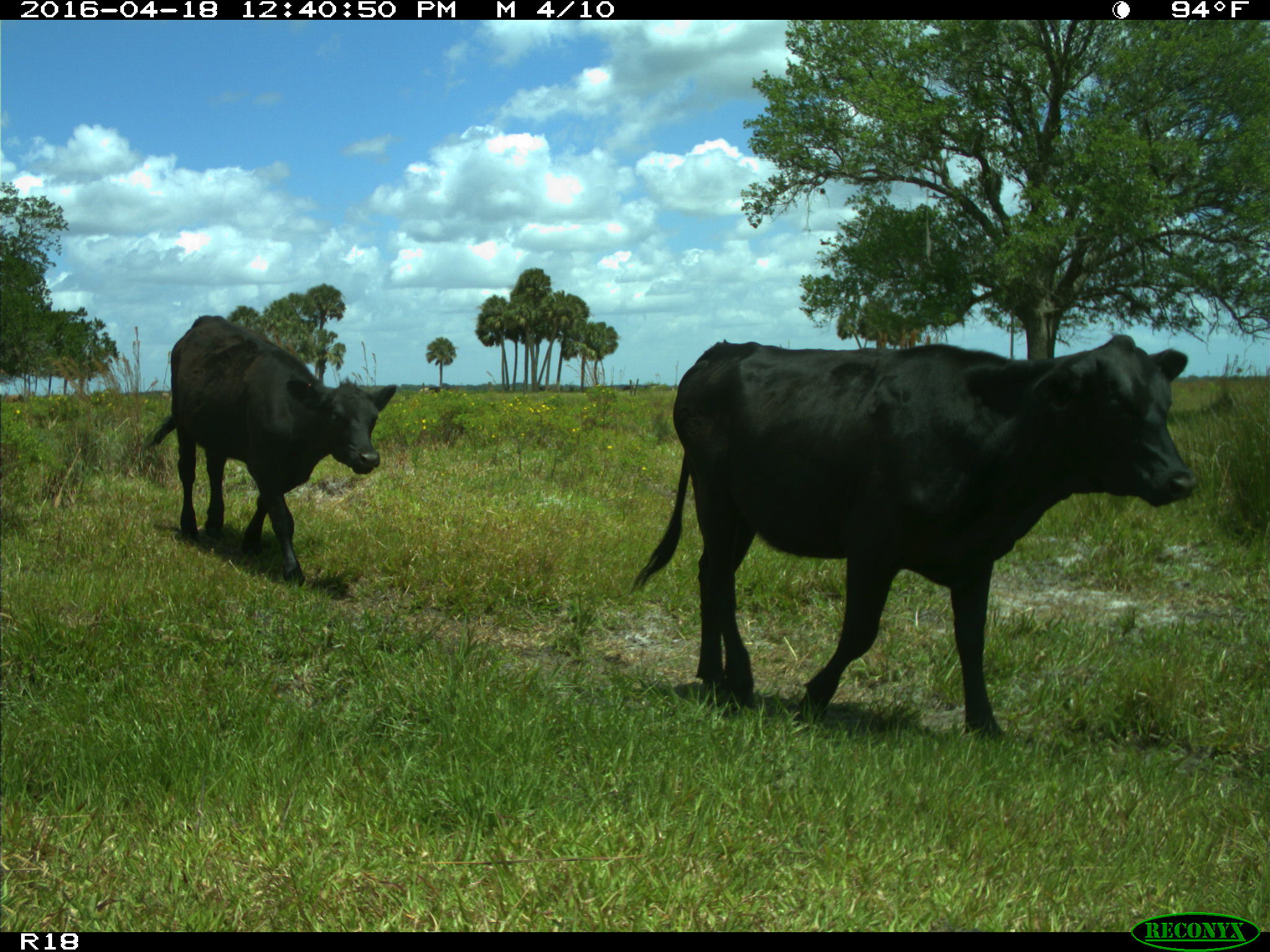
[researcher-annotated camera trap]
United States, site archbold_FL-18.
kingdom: Animalia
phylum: Chordata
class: Mammalia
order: Artiodactyla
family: Bovidae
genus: Bos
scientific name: Bos taurus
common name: domestic cow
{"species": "Bos taurus (domestic cow)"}